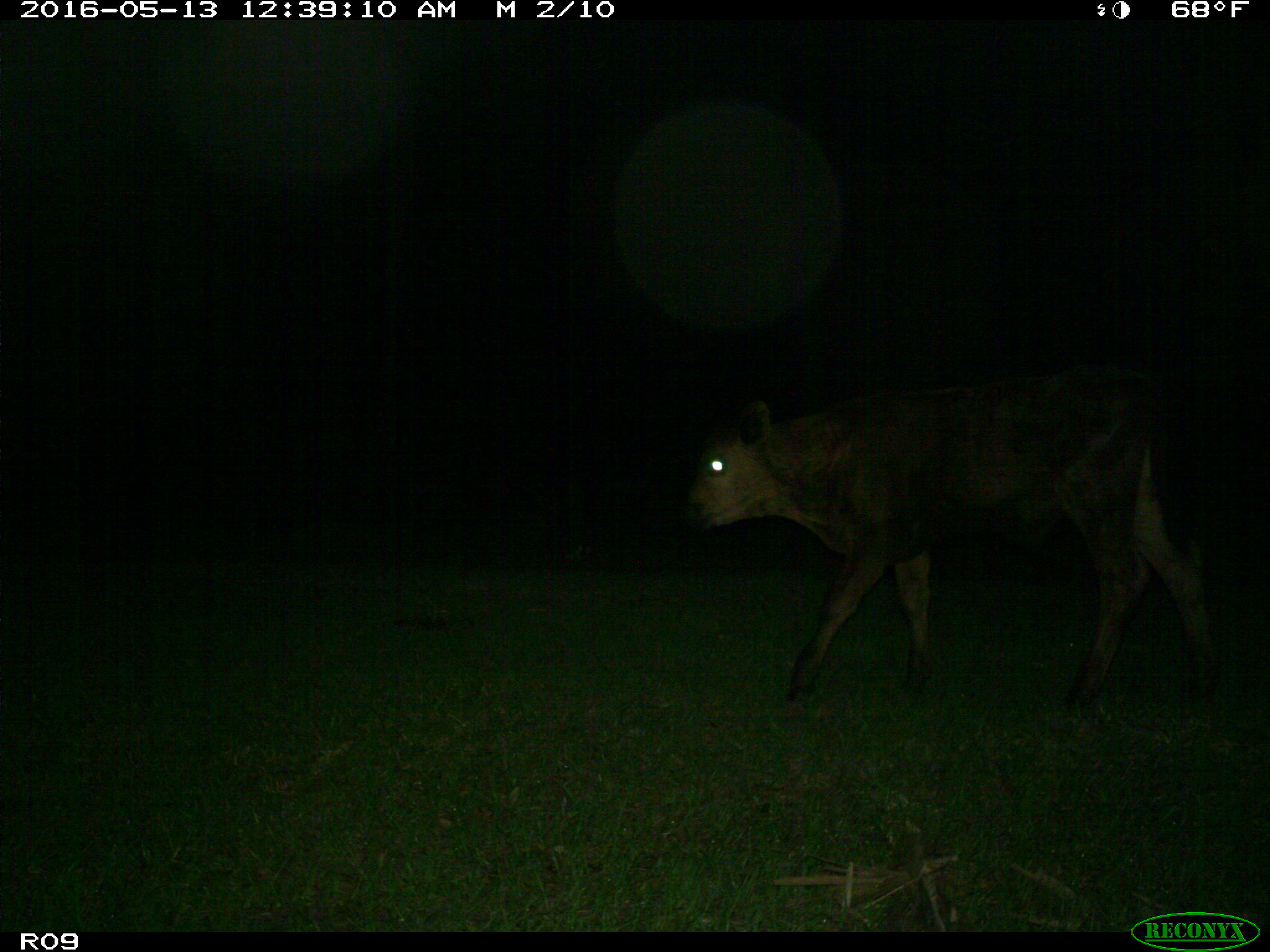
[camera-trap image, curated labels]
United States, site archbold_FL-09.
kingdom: Animalia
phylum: Chordata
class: Mammalia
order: Artiodactyla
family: Bovidae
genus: Bos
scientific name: Bos taurus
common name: domestic cow